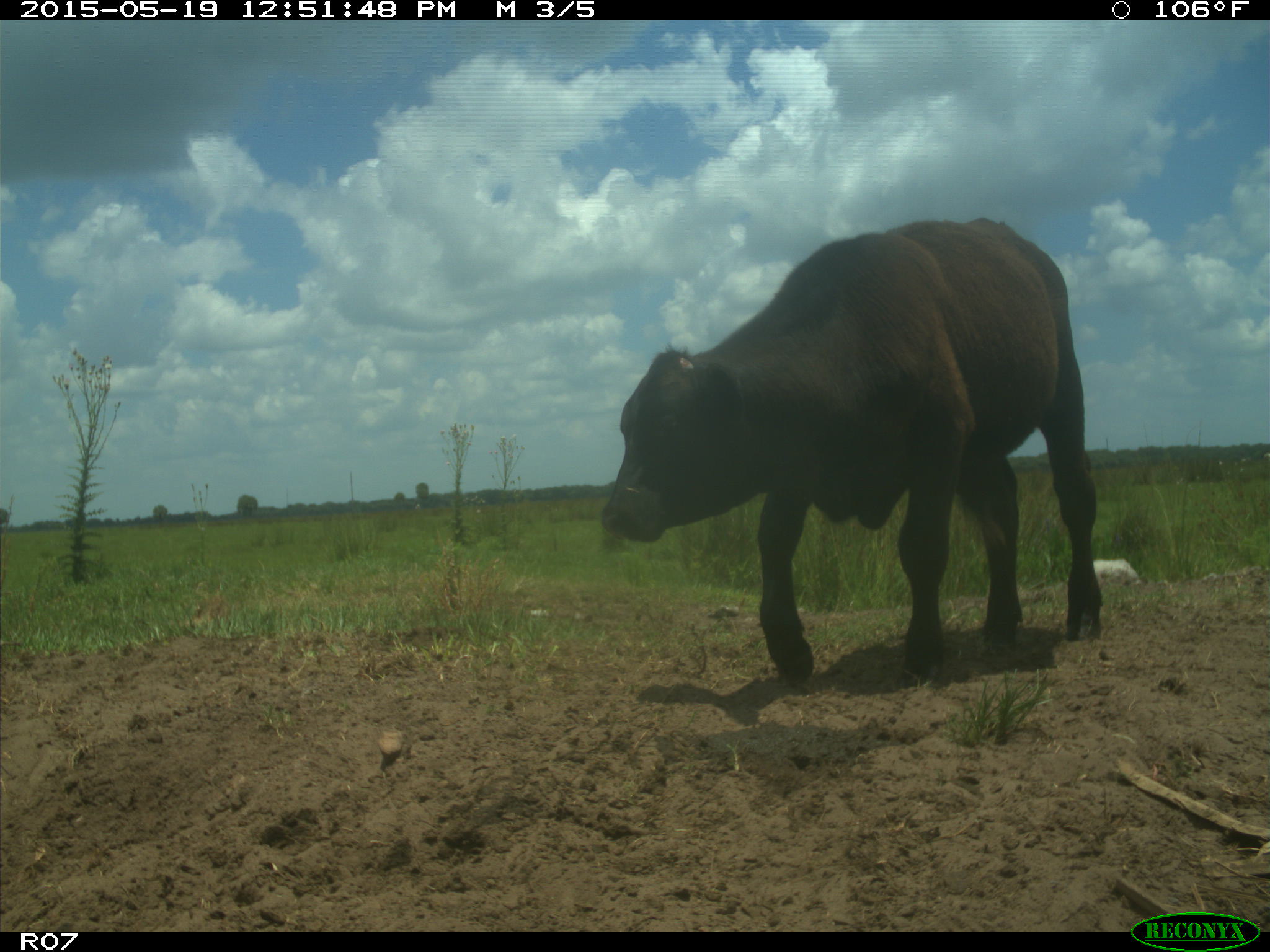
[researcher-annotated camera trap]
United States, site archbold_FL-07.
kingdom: Animalia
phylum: Chordata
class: Mammalia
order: Artiodactyla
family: Bovidae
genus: Bos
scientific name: Bos taurus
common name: domestic cow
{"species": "Bos taurus (domestic cow)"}